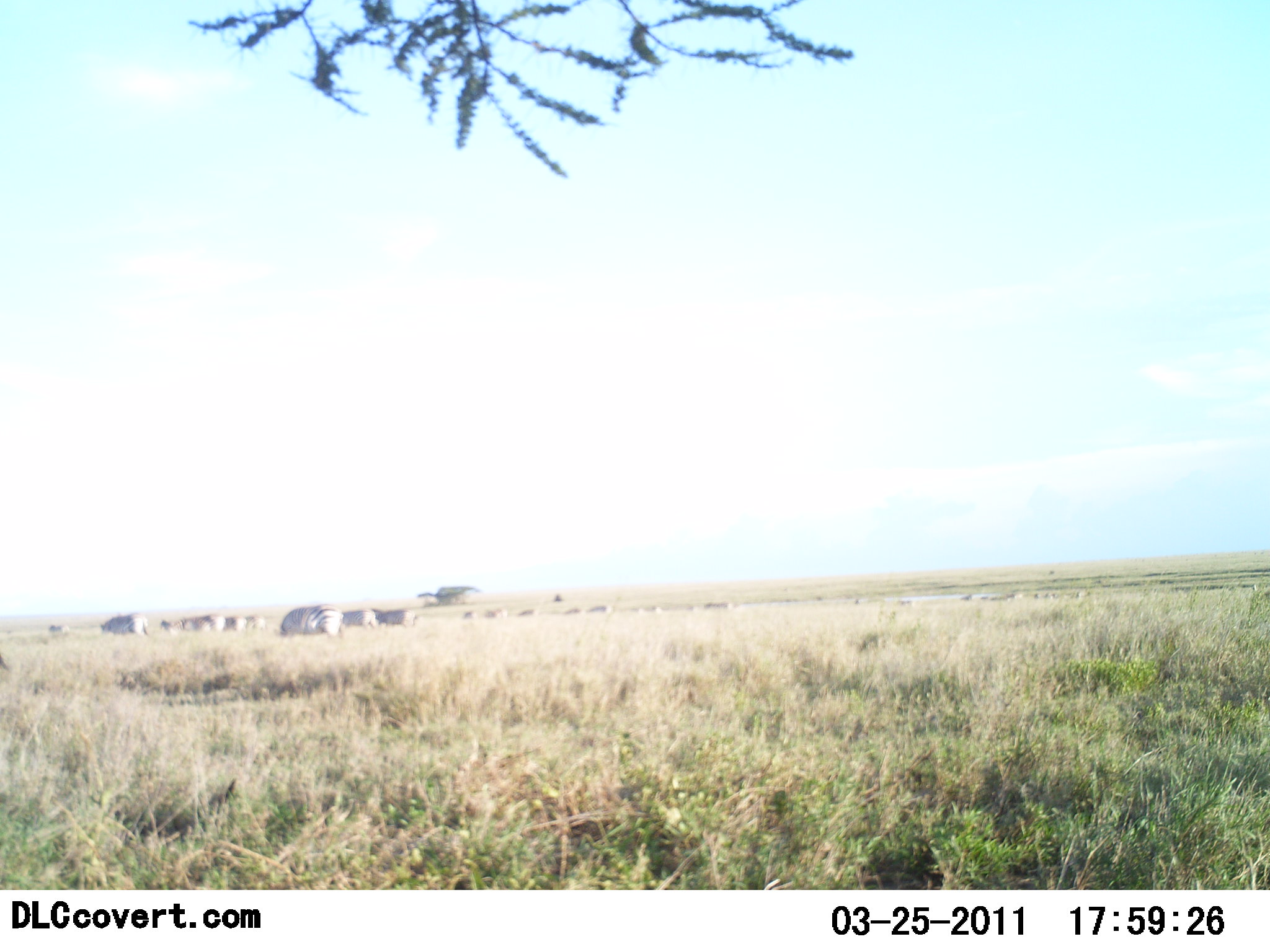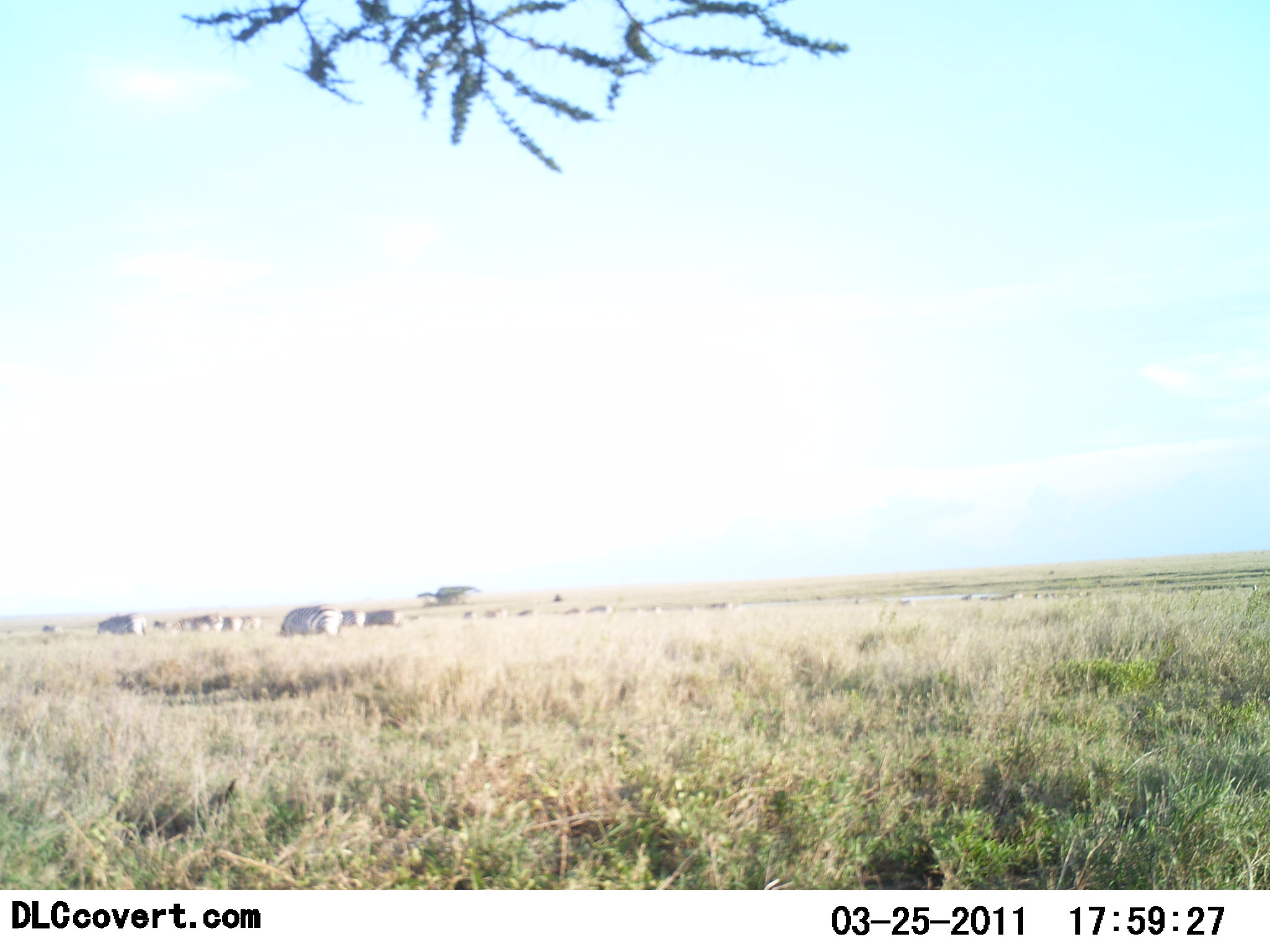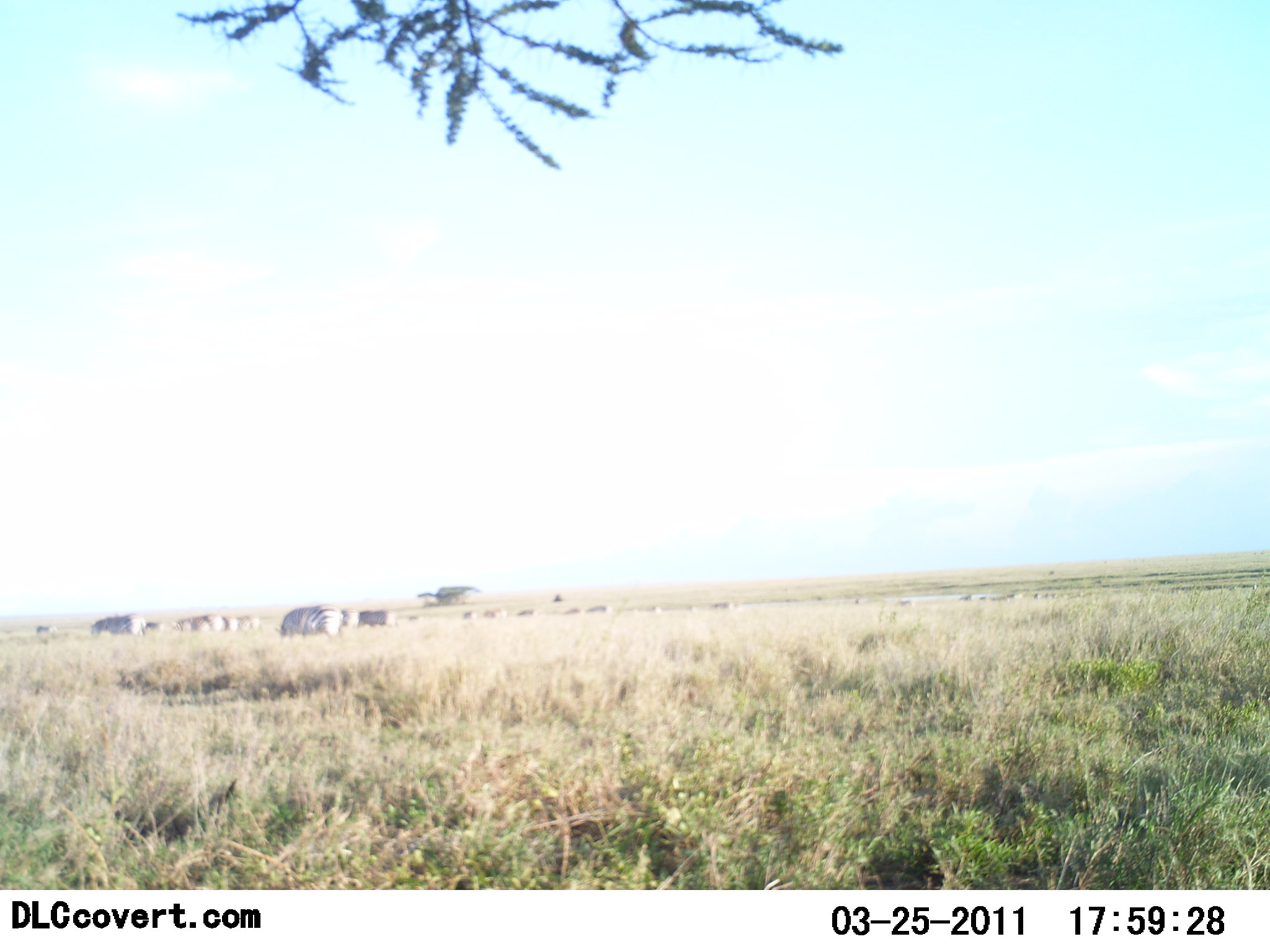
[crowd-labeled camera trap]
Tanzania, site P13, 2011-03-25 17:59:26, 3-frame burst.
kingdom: Animalia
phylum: Chordata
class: Mammalia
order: Perissodactyla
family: Equidae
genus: Equus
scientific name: Equus quagga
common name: plains zebra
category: zebra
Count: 11-50.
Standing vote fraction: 33%.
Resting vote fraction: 0%.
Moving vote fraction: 33%.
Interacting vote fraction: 0%.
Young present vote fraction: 0%.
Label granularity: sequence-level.